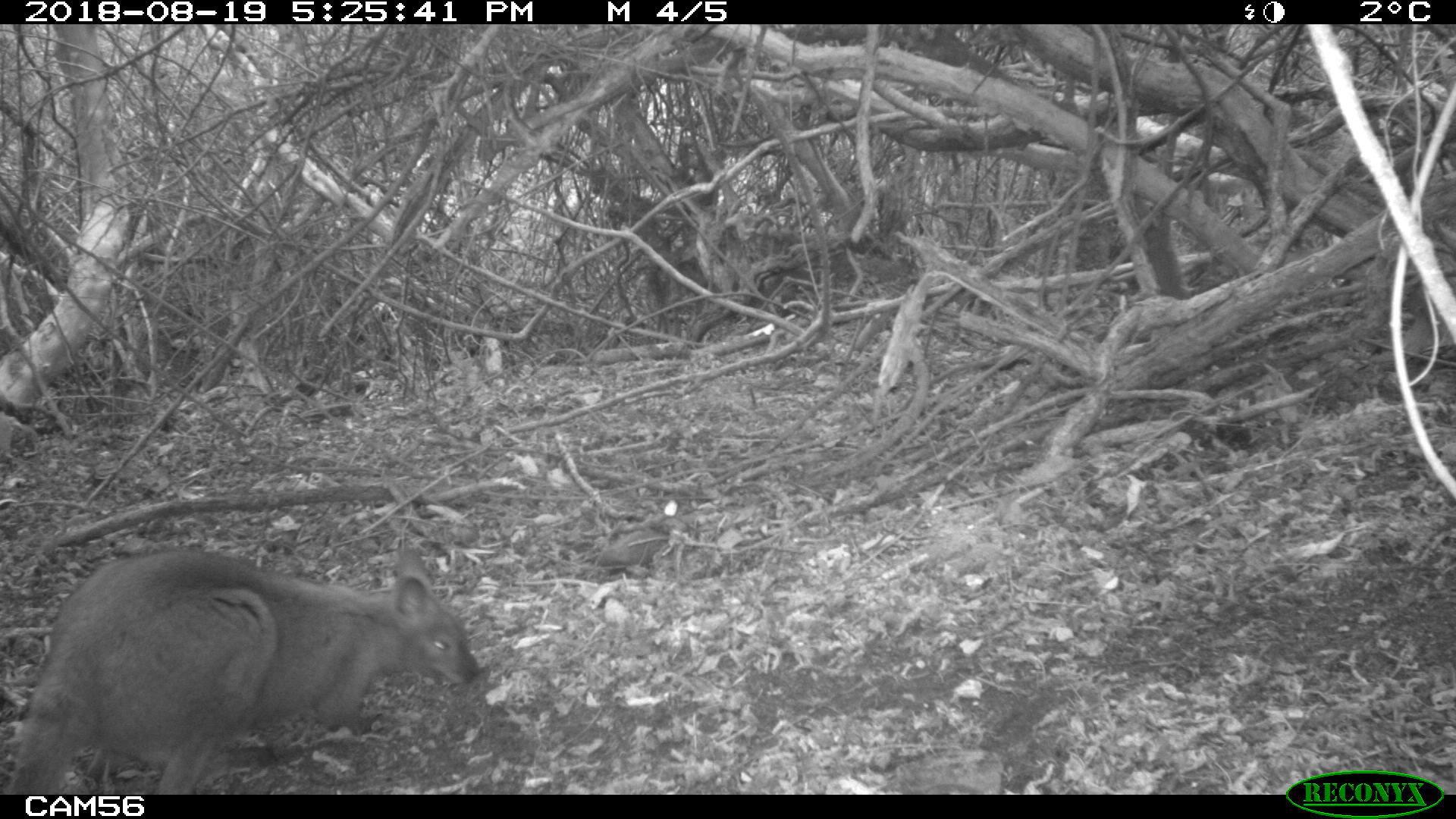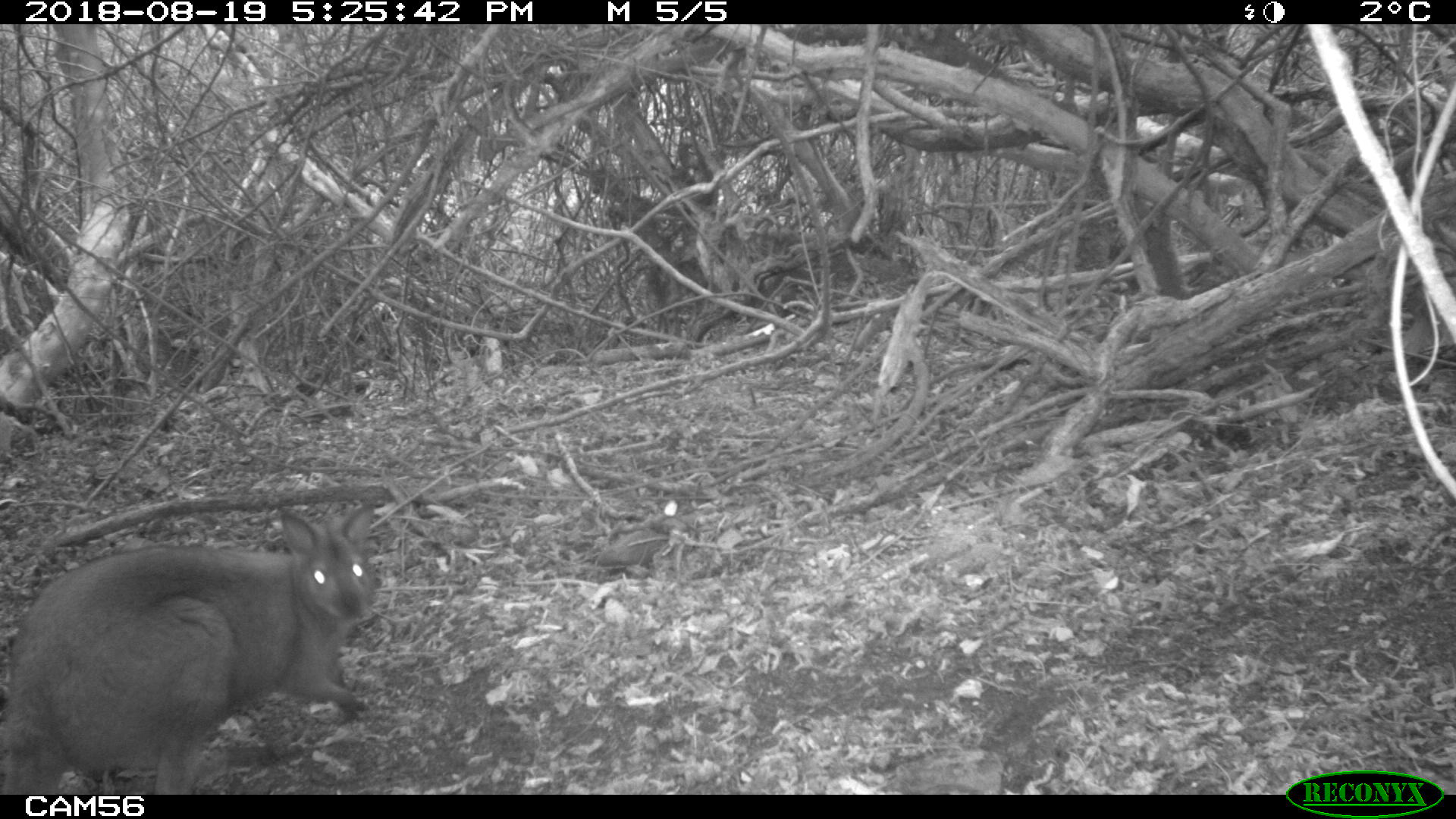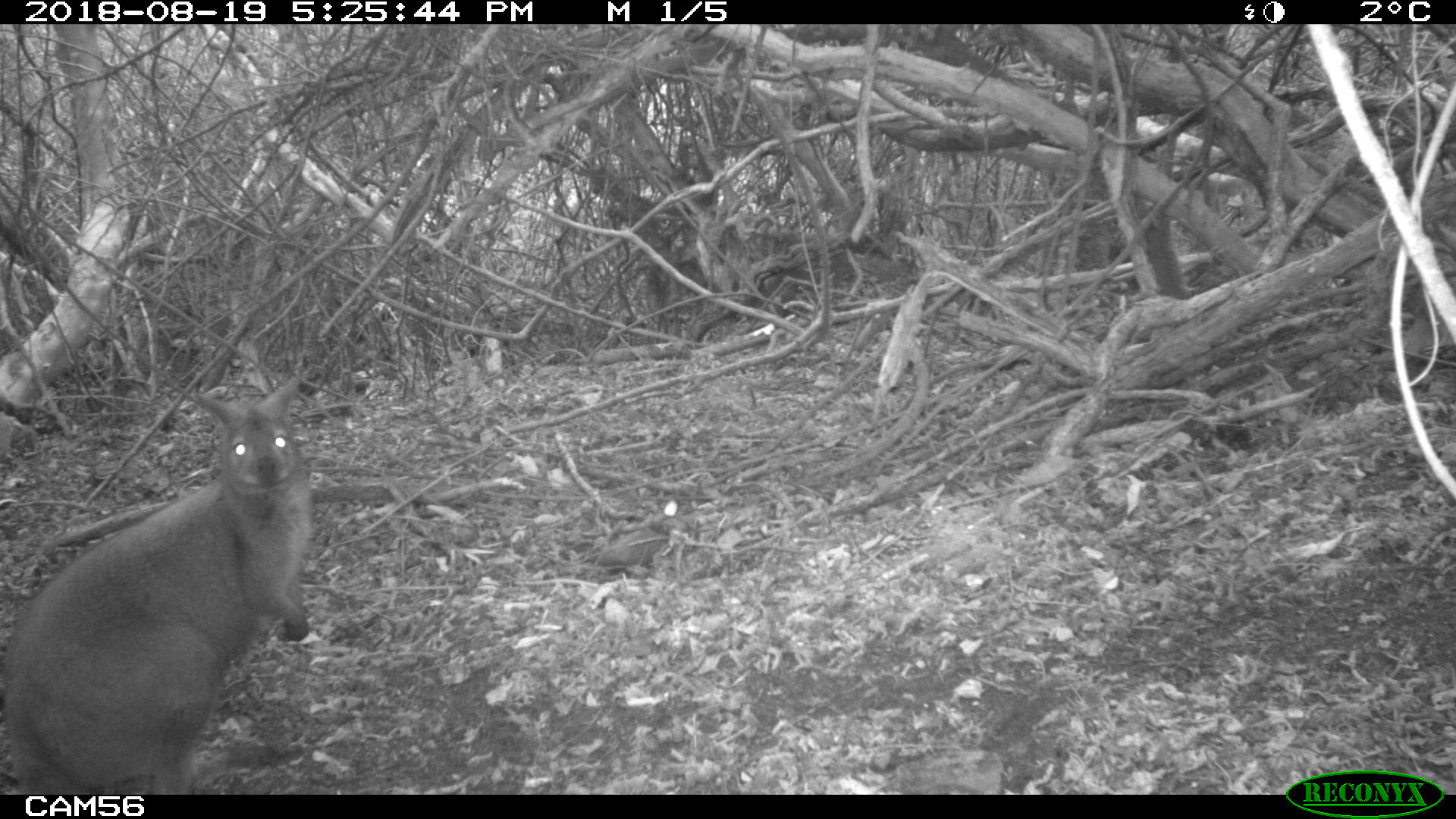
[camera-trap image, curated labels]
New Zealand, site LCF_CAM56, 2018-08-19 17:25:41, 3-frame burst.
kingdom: Animalia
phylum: Chordata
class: Mammalia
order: Diprotodontia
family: Macropodidae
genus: Notamacropus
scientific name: Notamacropus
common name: wallaby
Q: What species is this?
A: Wallaby (Notamacropus).